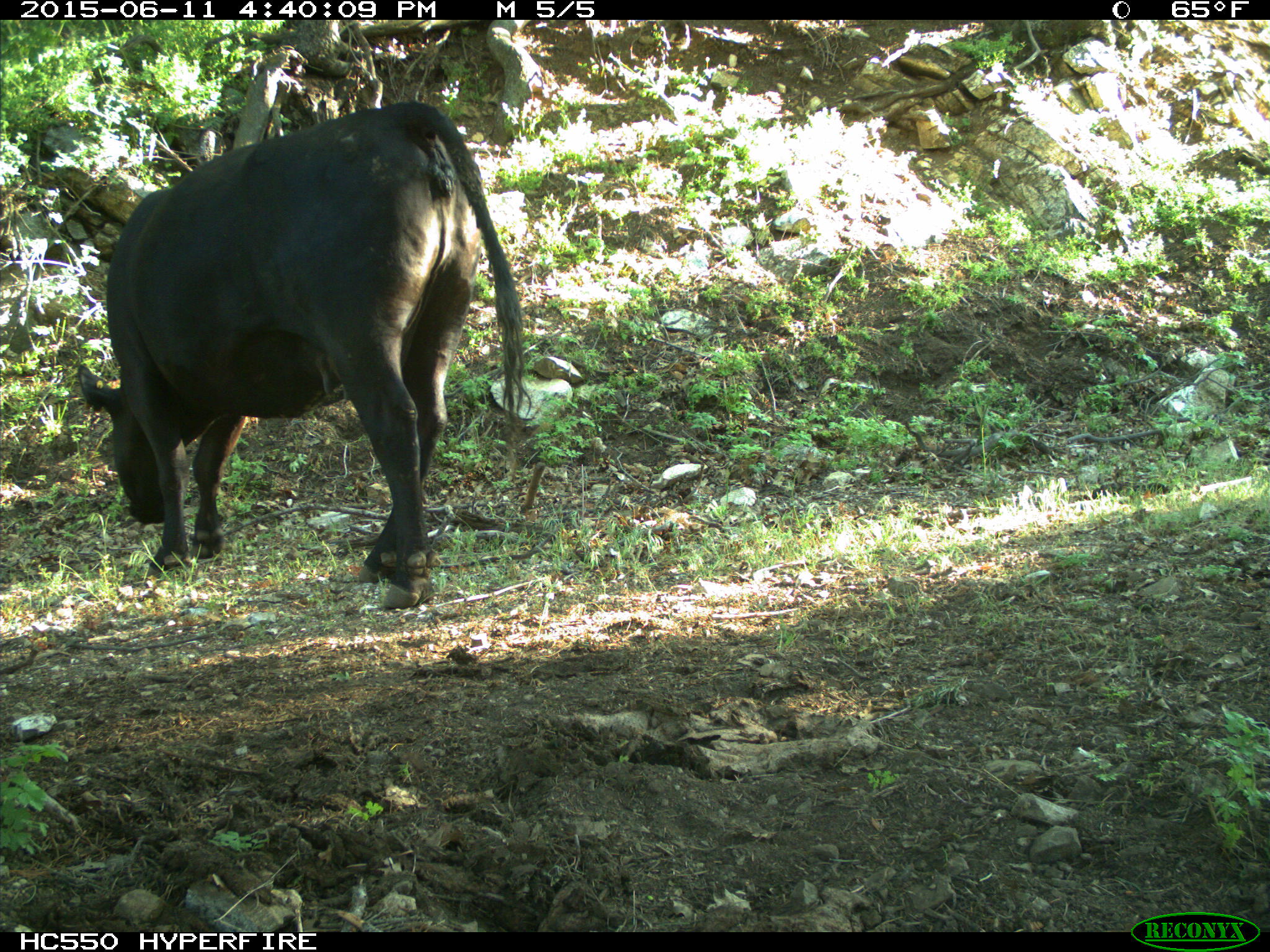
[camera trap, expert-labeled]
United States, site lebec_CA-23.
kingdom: Animalia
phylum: Chordata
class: Mammalia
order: Artiodactyla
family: Bovidae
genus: Bos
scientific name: Bos taurus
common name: domestic cow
Bos taurus (domestic cow).